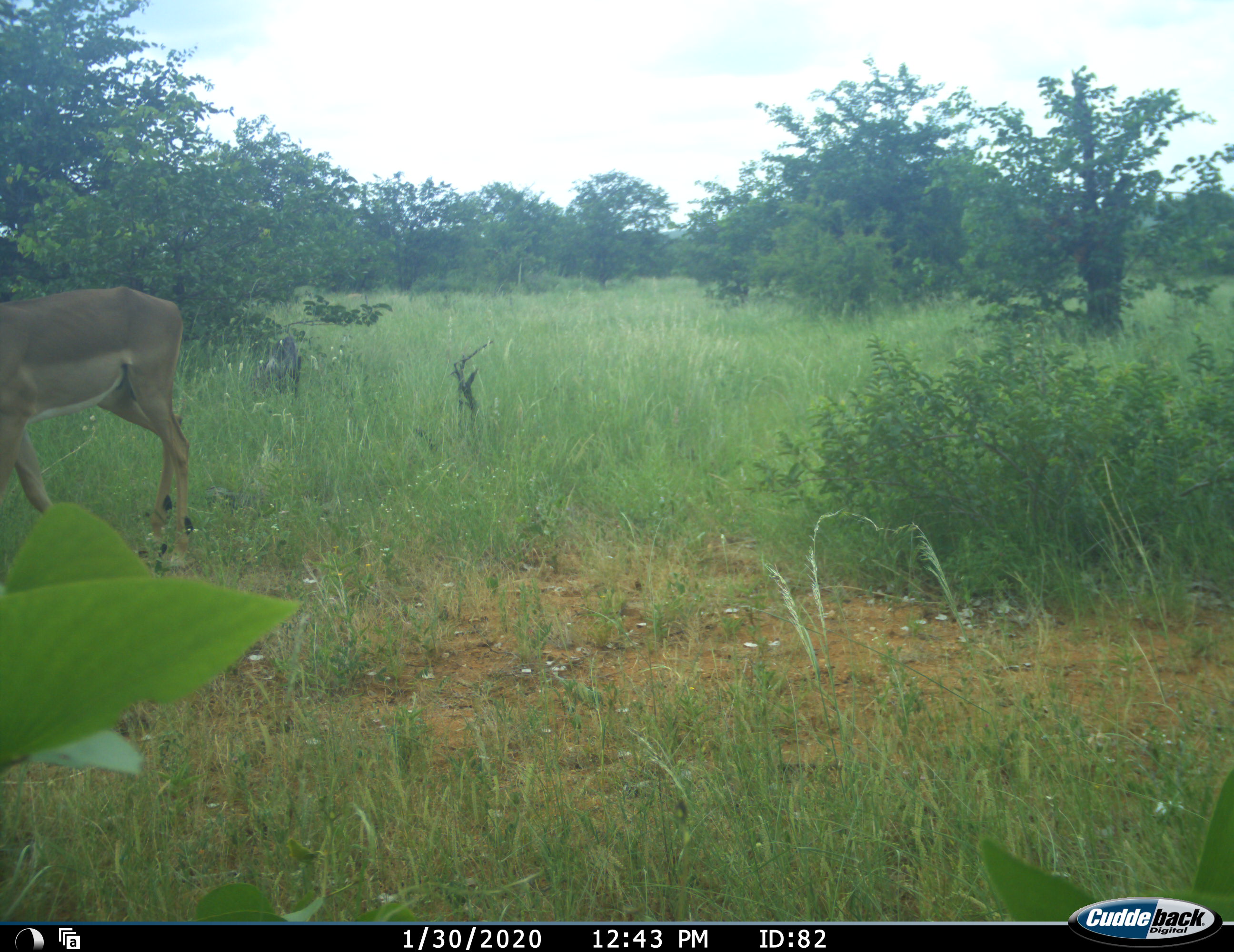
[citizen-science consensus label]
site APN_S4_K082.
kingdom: Animalia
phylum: Chordata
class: Mammalia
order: Artiodactyla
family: Bovidae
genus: Aepyceros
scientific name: Aepyceros melampus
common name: impala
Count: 1.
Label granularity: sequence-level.